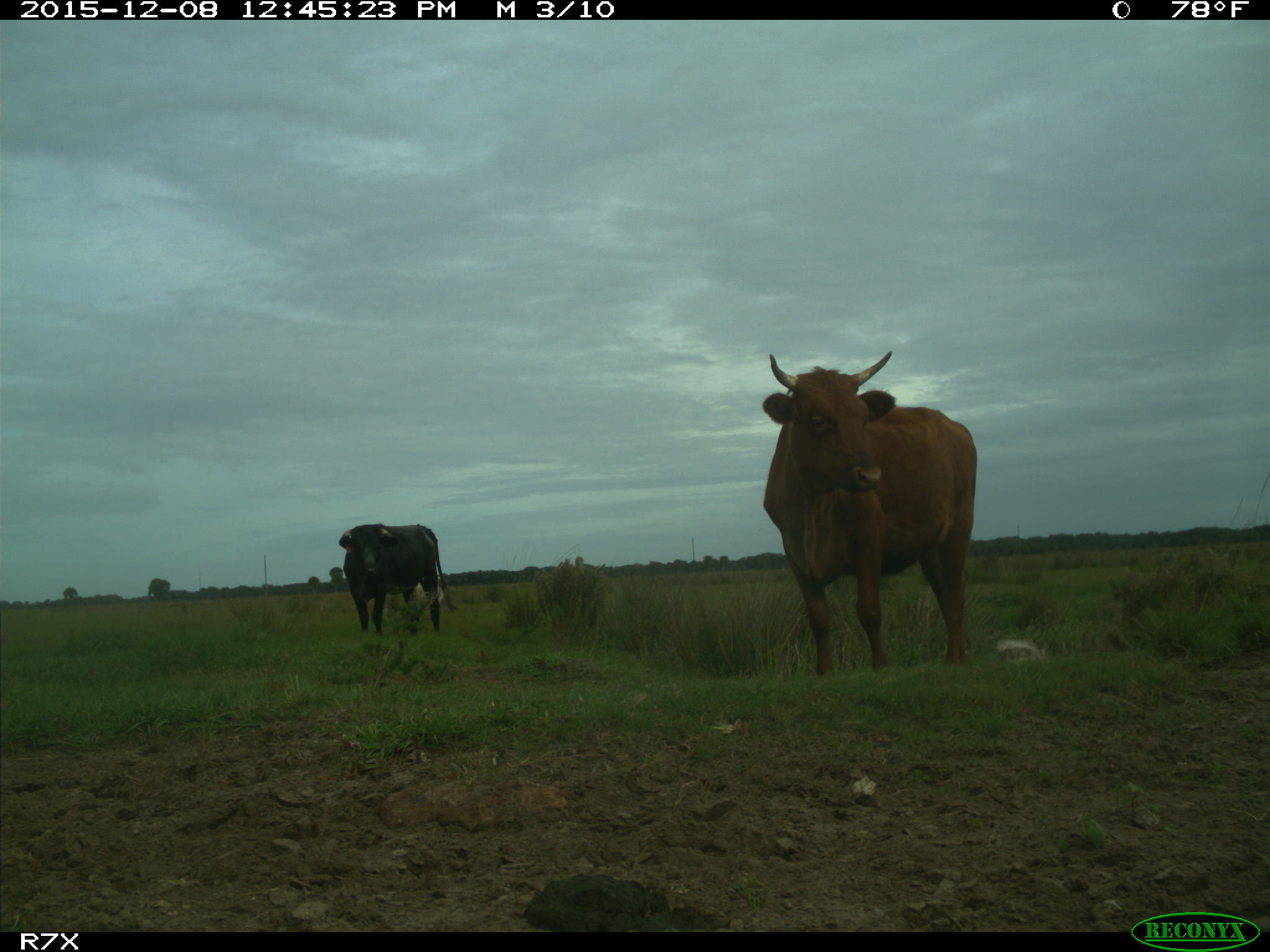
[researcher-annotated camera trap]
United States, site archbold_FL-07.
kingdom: Animalia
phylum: Chordata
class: Mammalia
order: Artiodactyla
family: Bovidae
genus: Bos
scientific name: Bos taurus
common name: domestic cow